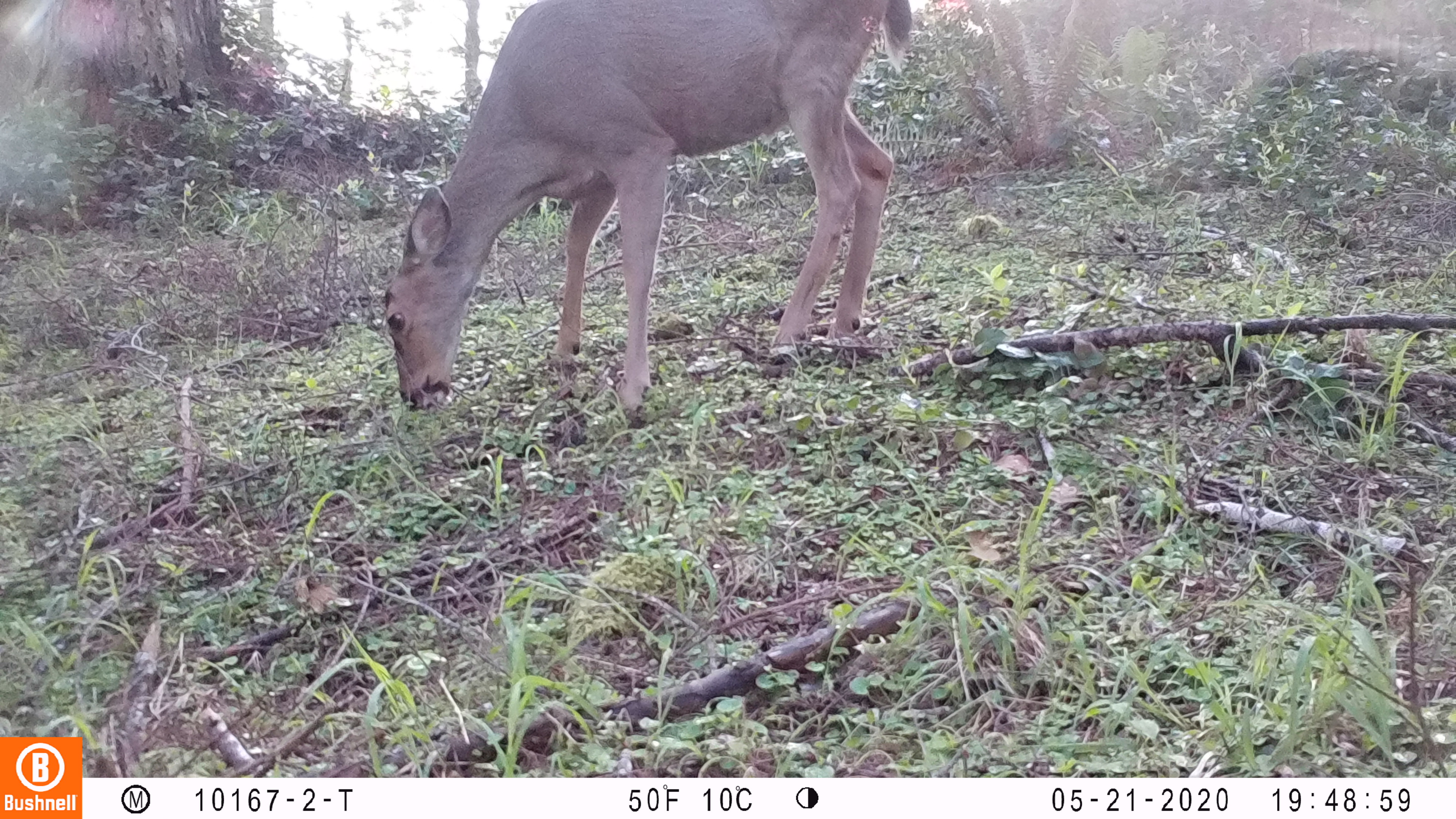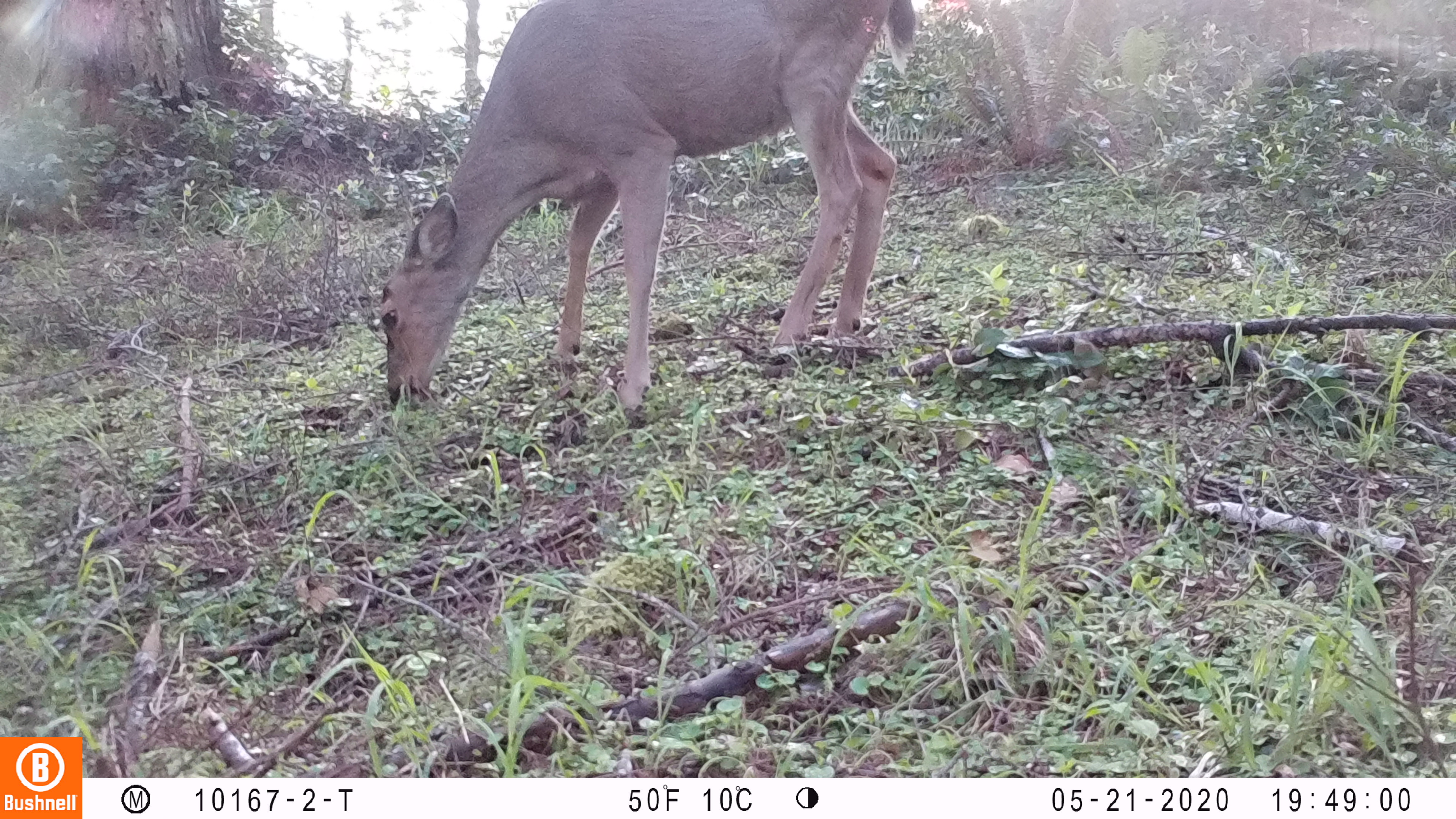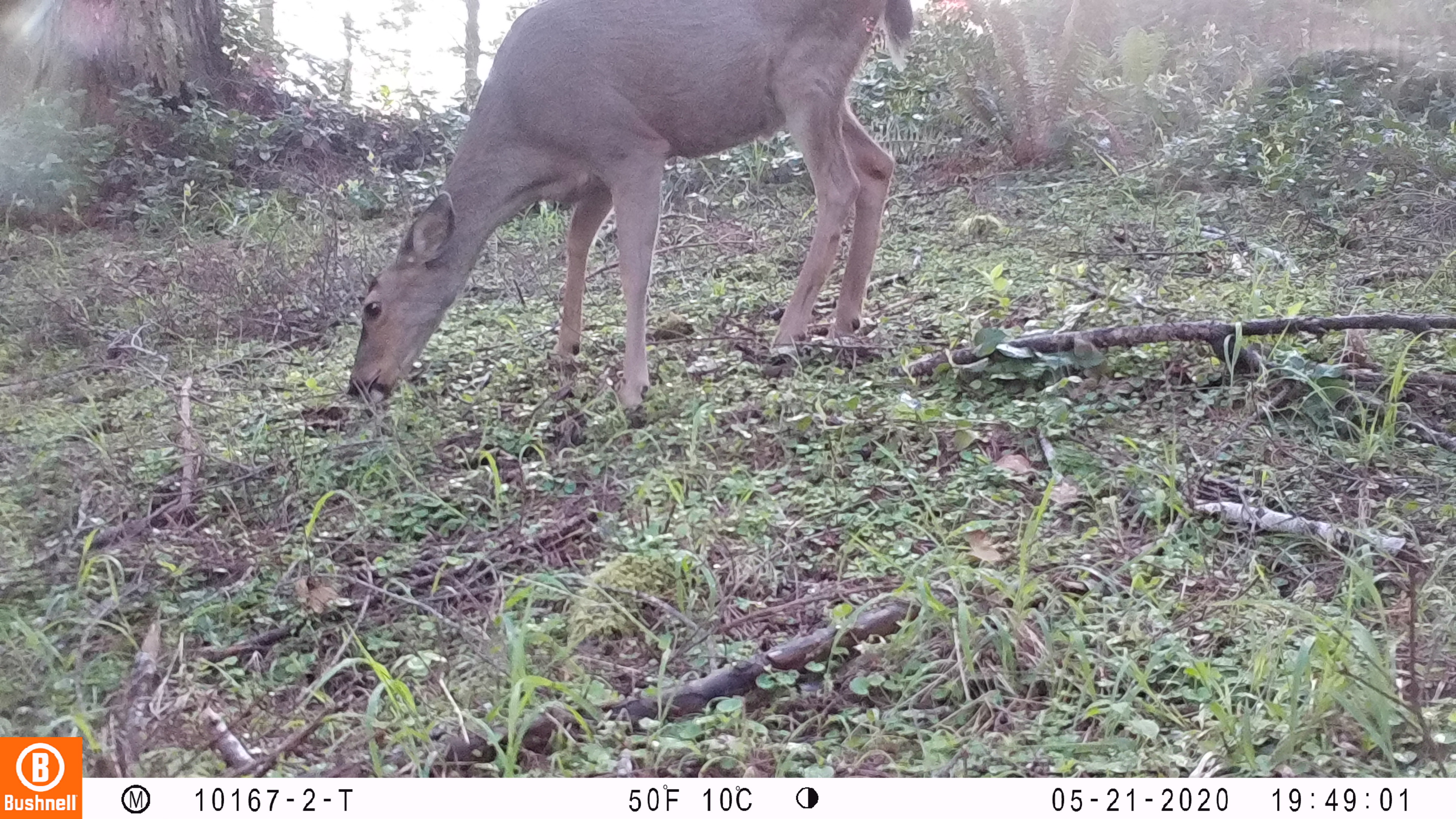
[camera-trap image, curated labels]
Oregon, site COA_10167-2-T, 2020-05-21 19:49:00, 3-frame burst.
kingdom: Animalia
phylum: Chordata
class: Mammalia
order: Artiodactyla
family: Cervidae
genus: Odocoileus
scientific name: Odocoileus hemionus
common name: black-tailed deer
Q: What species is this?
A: Black-tailed deer (Odocoileus hemionus).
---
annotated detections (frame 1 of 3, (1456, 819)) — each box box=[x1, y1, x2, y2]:
black-tailed deer: box=[372, 0, 926, 427]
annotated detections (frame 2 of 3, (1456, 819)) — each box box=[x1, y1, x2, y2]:
black-tailed deer: box=[368, 2, 927, 417]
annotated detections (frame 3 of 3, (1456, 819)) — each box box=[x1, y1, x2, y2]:
black-tailed deer: box=[336, 0, 927, 429]